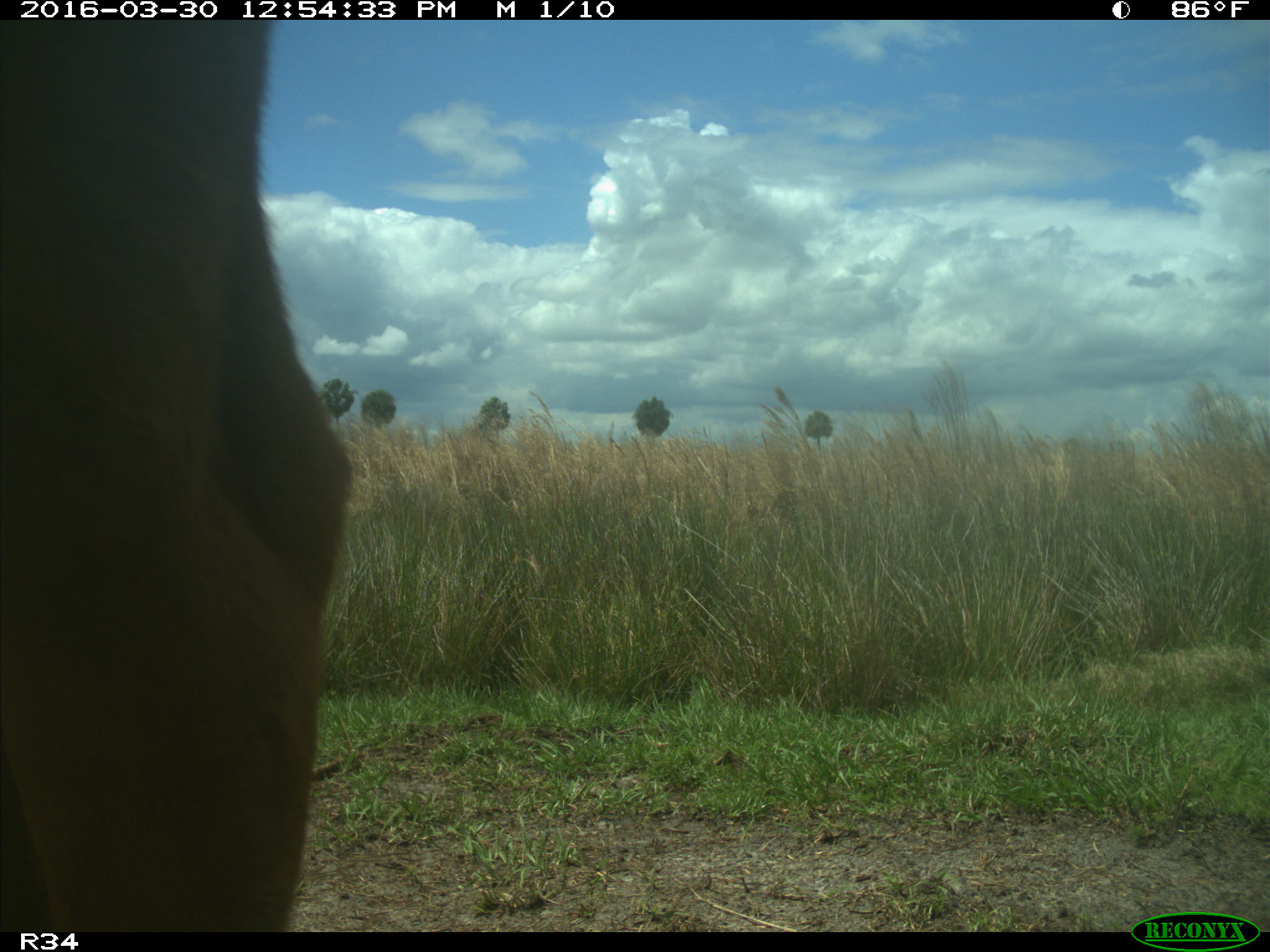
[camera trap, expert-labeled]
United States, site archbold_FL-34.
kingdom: Animalia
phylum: Chordata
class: Mammalia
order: Artiodactyla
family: Bovidae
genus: Bos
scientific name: Bos taurus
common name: domestic cow